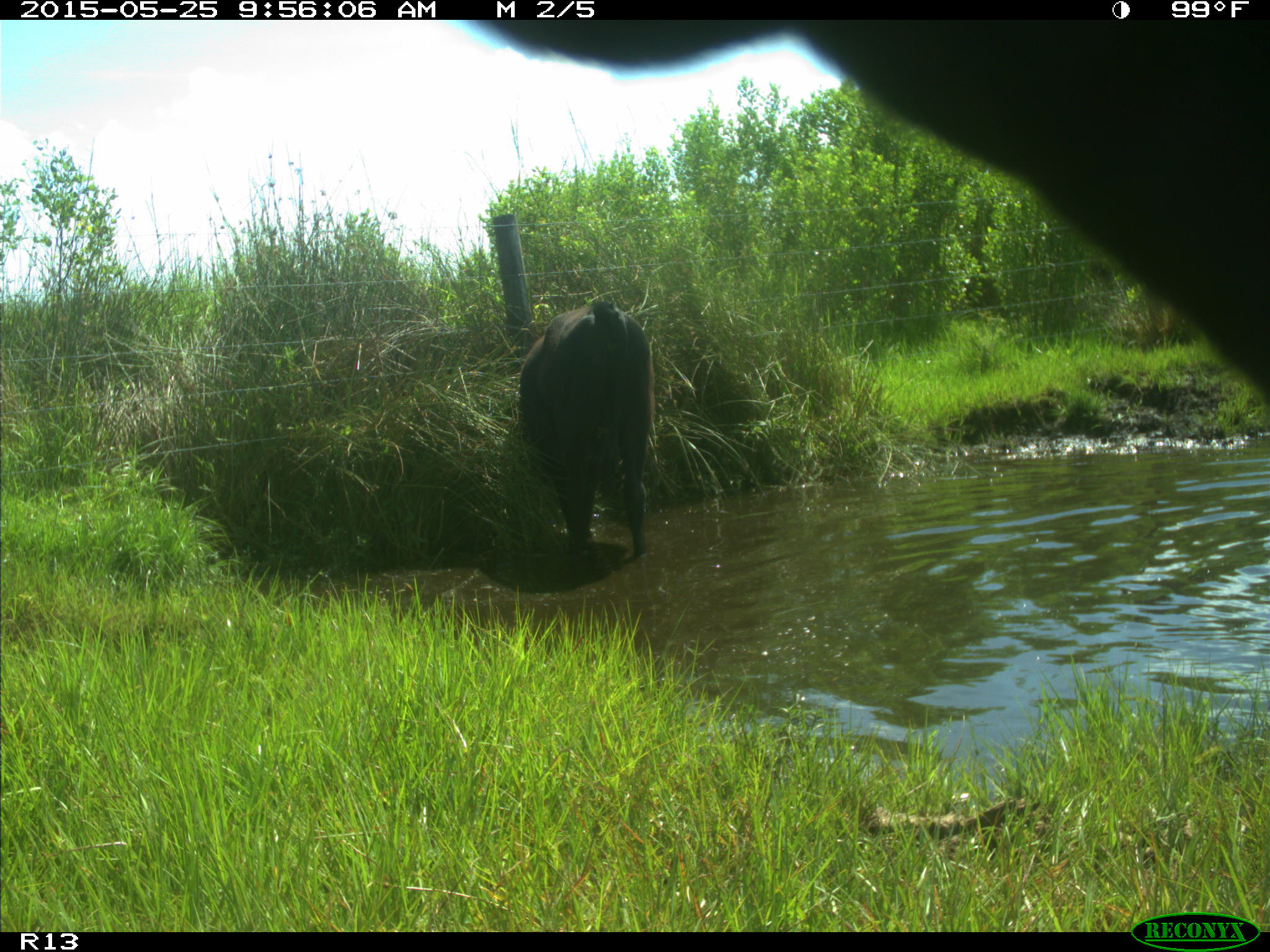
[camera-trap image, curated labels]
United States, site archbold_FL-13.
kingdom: Animalia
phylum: Chordata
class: Mammalia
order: Artiodactyla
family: Bovidae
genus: Bos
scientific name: Bos taurus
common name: domestic cow